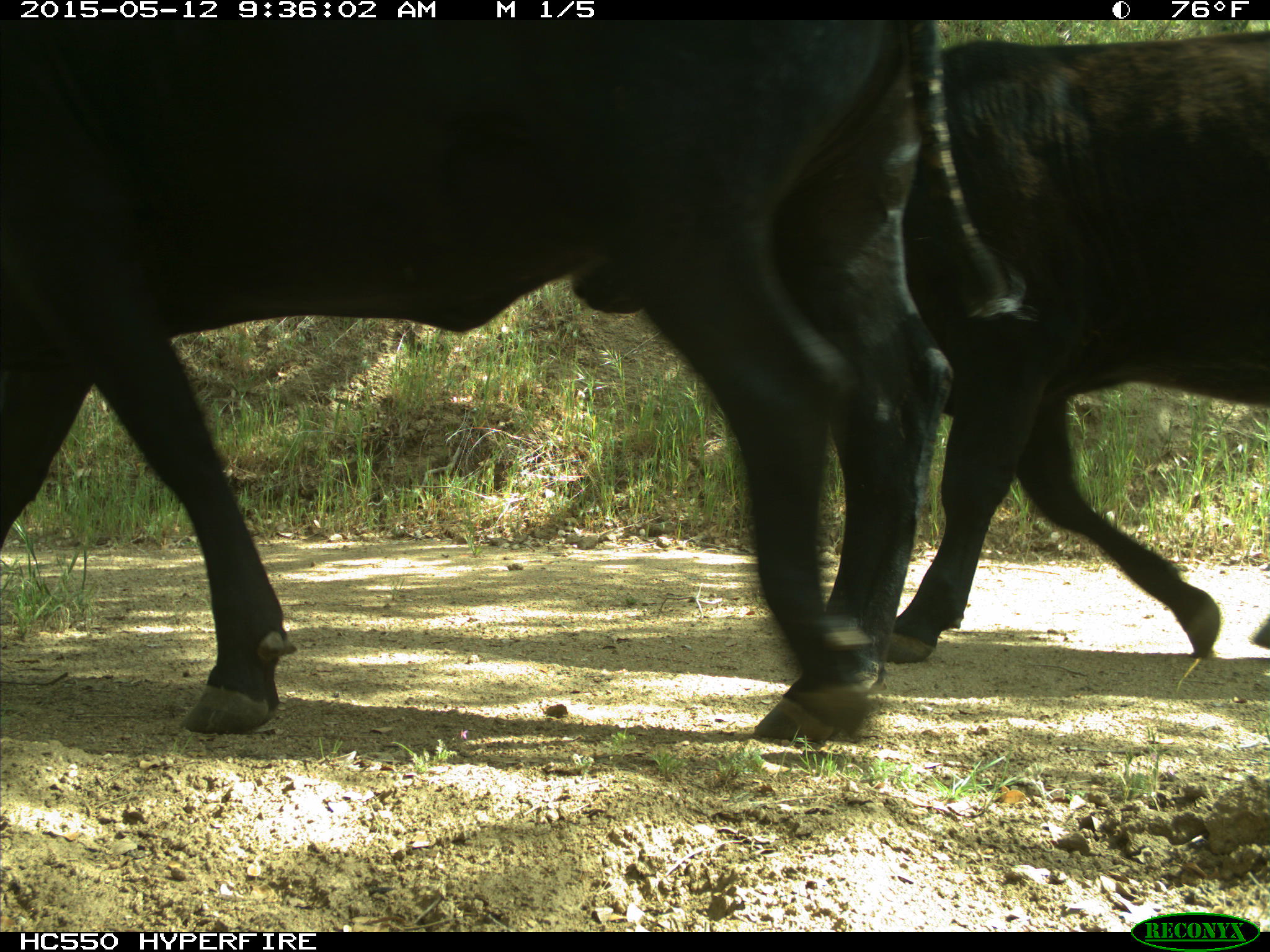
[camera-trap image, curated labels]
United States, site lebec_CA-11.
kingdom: Animalia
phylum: Chordata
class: Mammalia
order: Artiodactyla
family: Bovidae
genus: Bos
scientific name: Bos taurus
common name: domestic cow